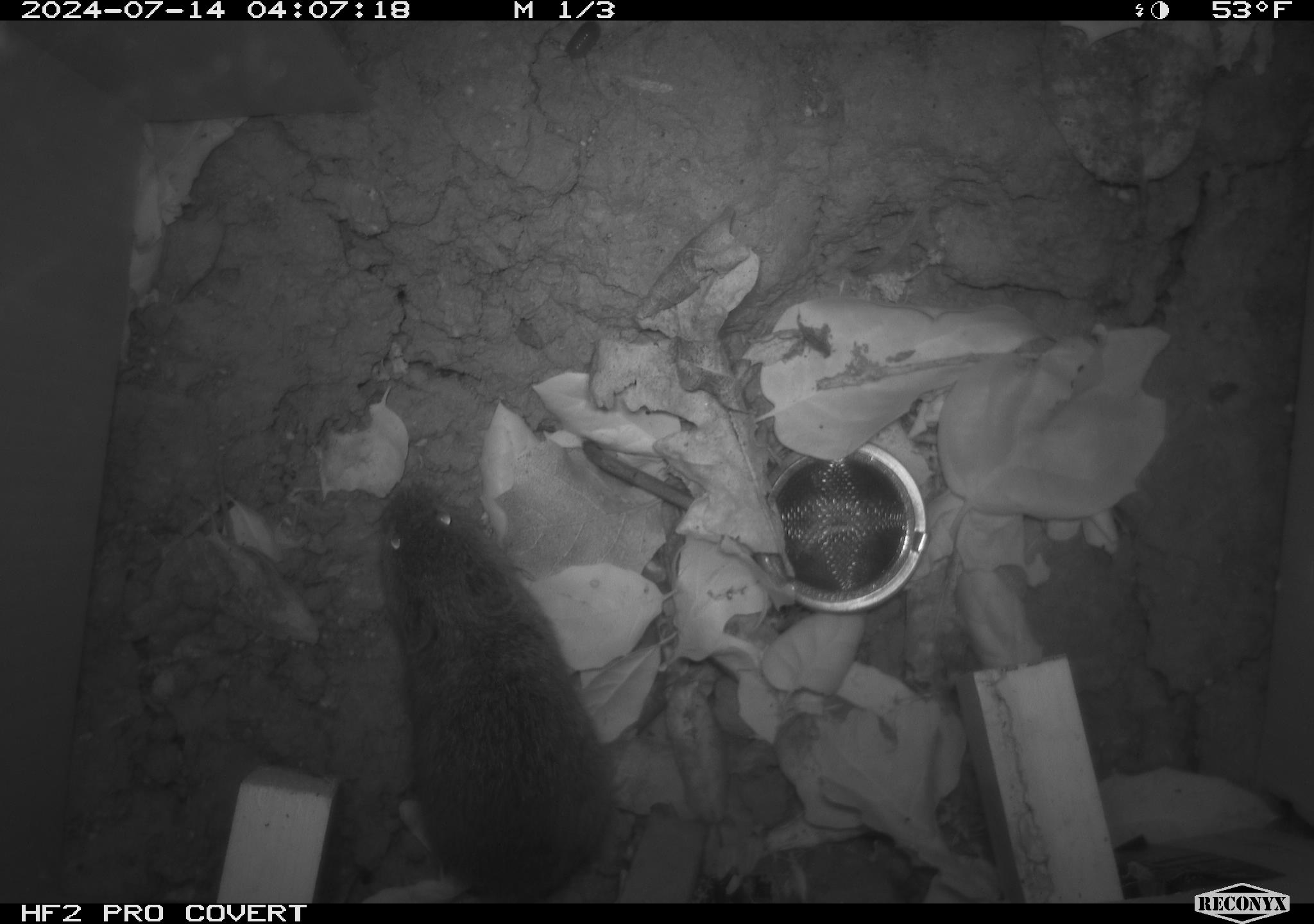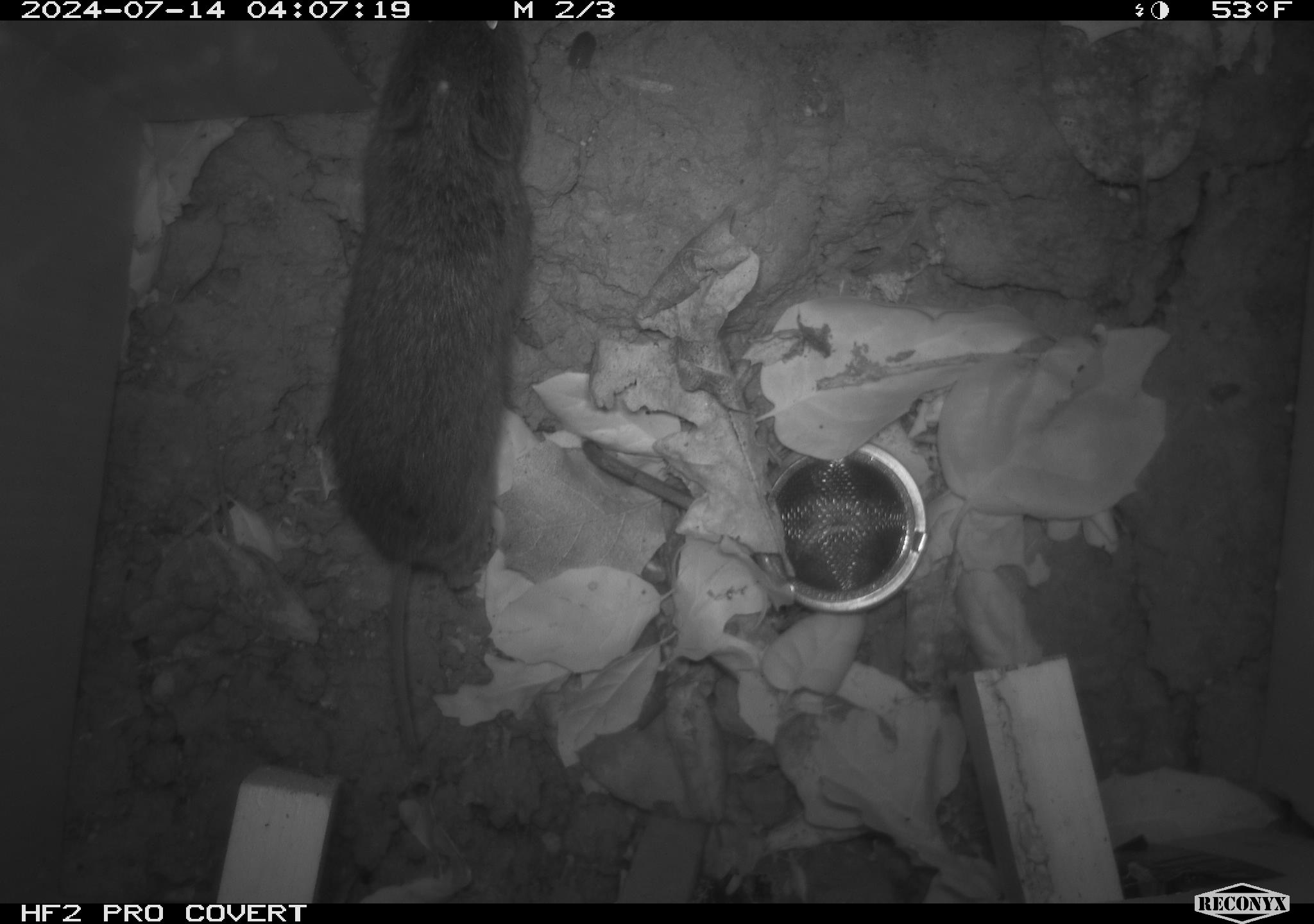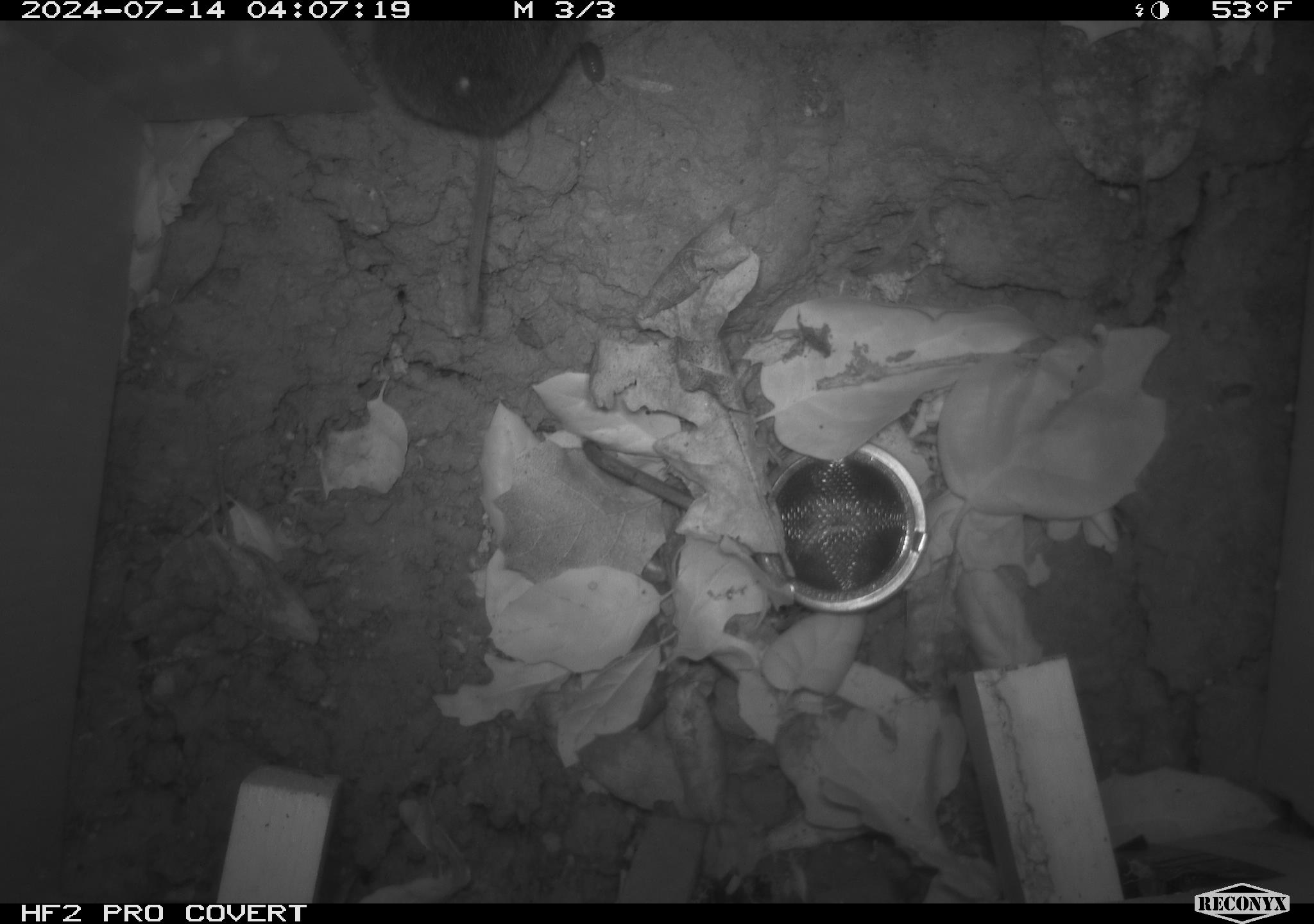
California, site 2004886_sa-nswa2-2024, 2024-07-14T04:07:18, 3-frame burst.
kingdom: Animalia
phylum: Chordata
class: Mammalia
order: Rodentia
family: Cricetidae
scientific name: Arvicolinae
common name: voles, lemmings, and muskrats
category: arvicolinae subfamily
Arvicolinae subfamily (voles, lemmings, and muskrats) (Arvicolinae).